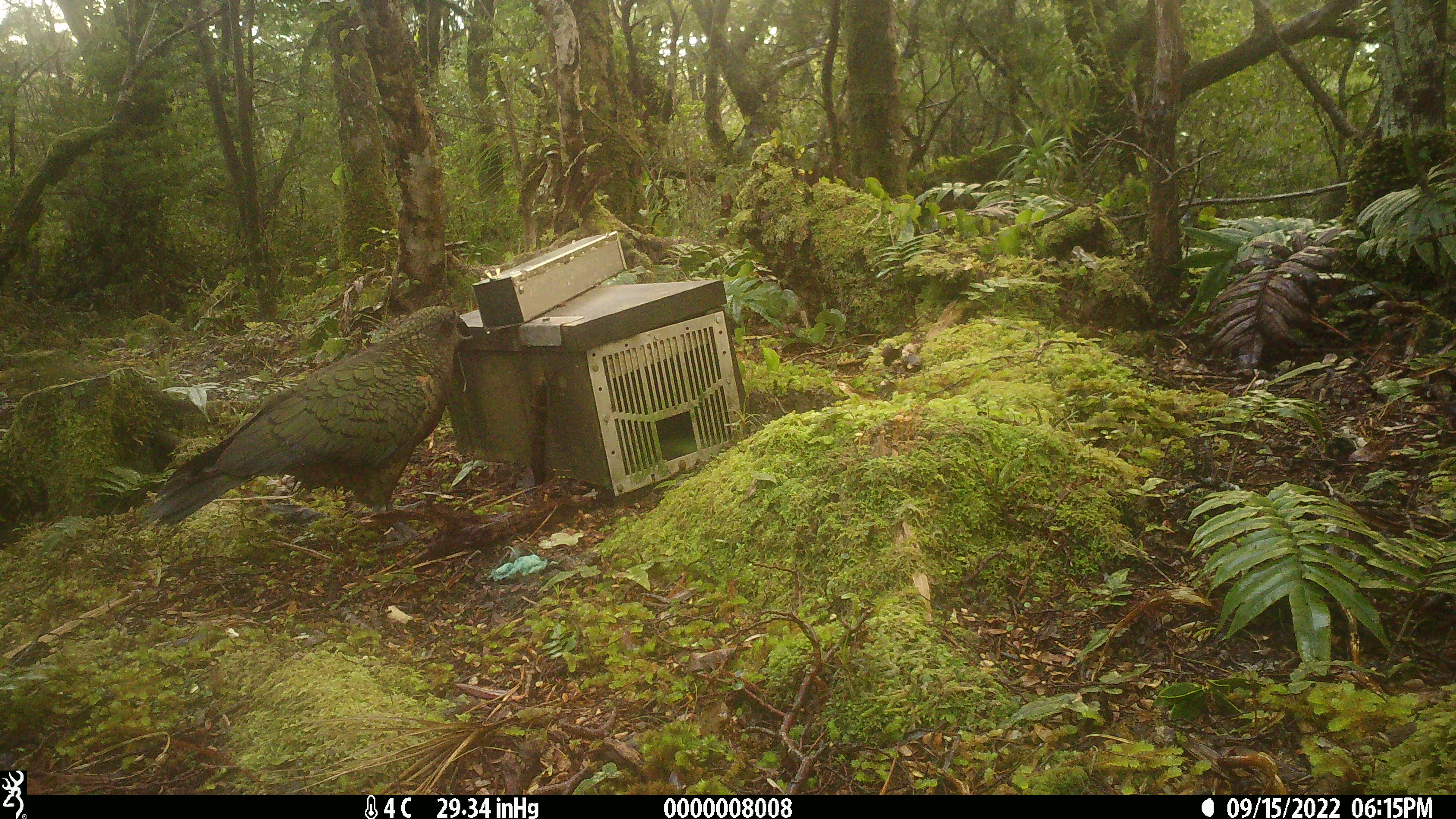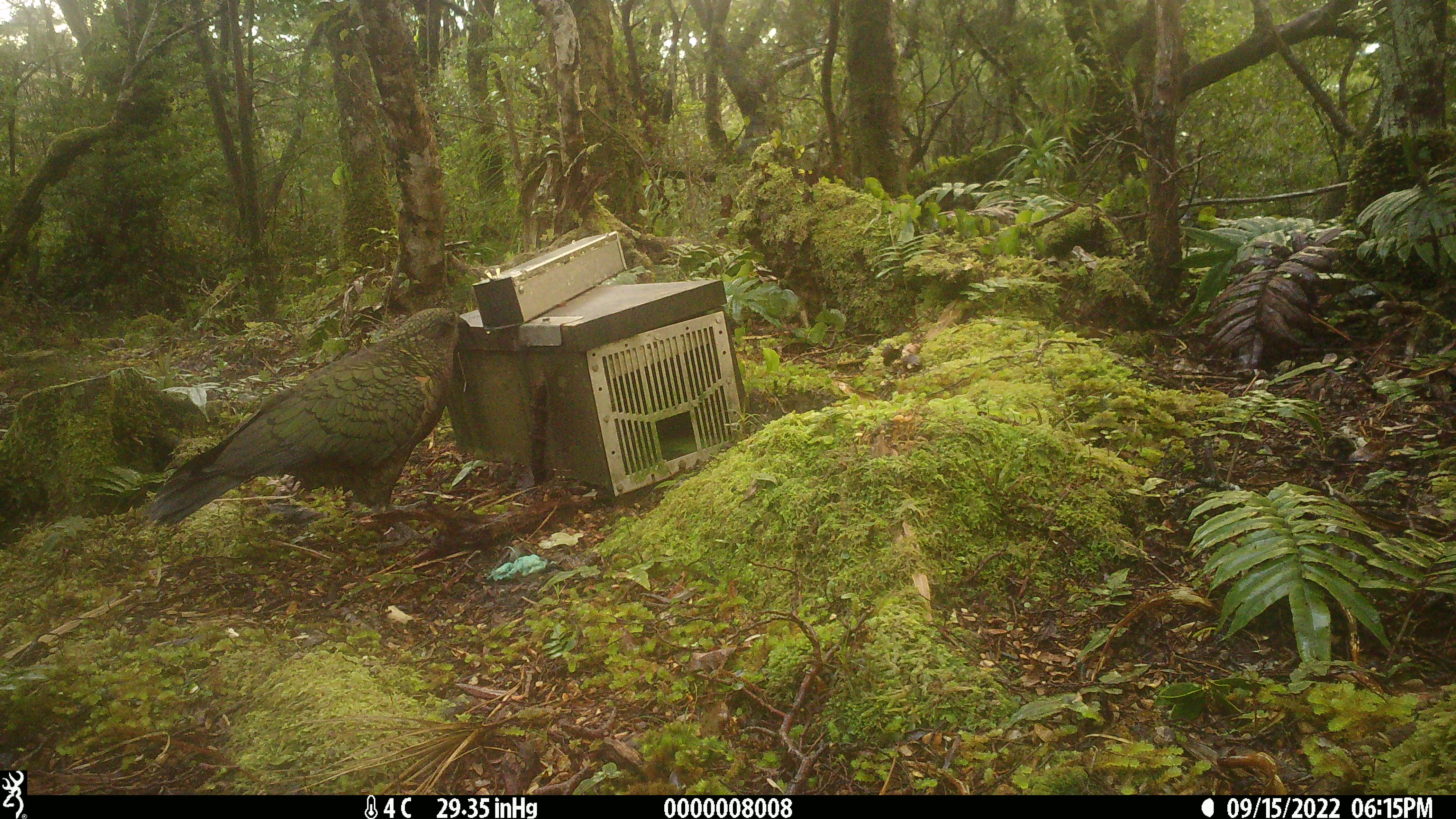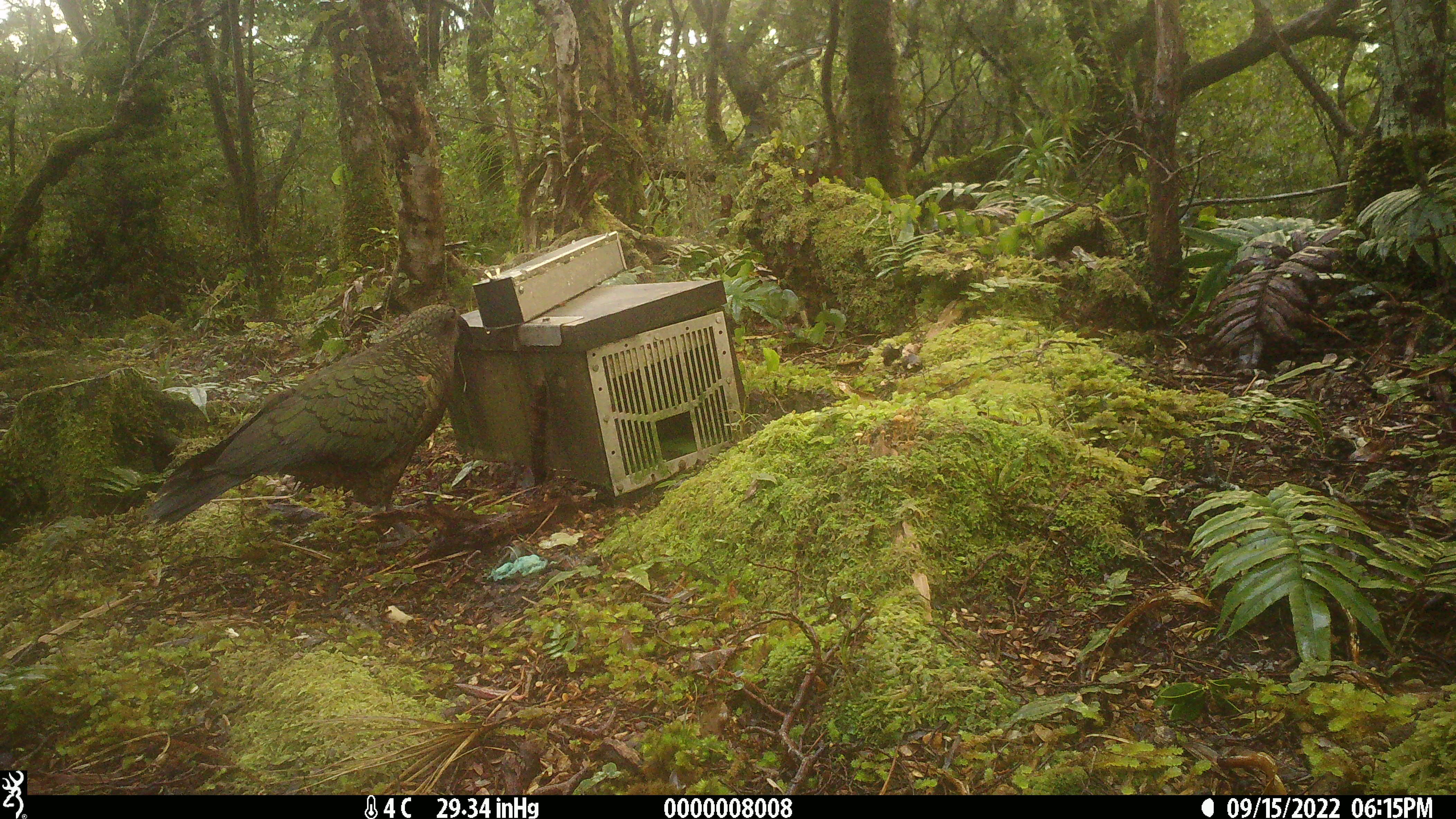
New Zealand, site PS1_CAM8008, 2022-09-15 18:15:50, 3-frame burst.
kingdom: Animalia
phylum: Chordata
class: Aves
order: Psittaciformes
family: Strigopidae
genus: Nestor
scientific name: Nestor notabilis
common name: kea